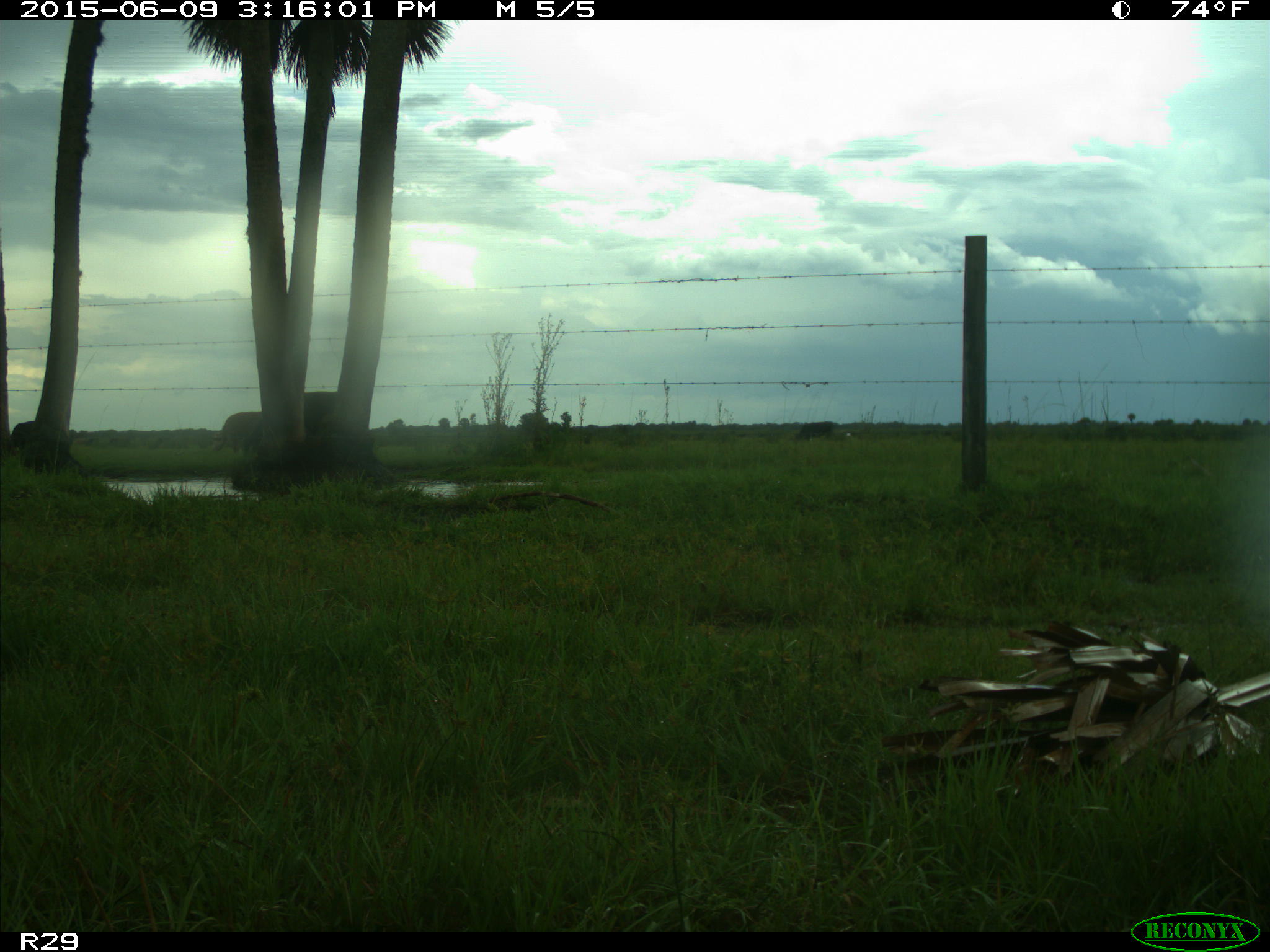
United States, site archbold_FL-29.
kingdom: Animalia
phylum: Chordata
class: Mammalia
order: Artiodactyla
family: Bovidae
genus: Bos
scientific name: Bos taurus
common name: domestic cow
Bos taurus (domestic cow).